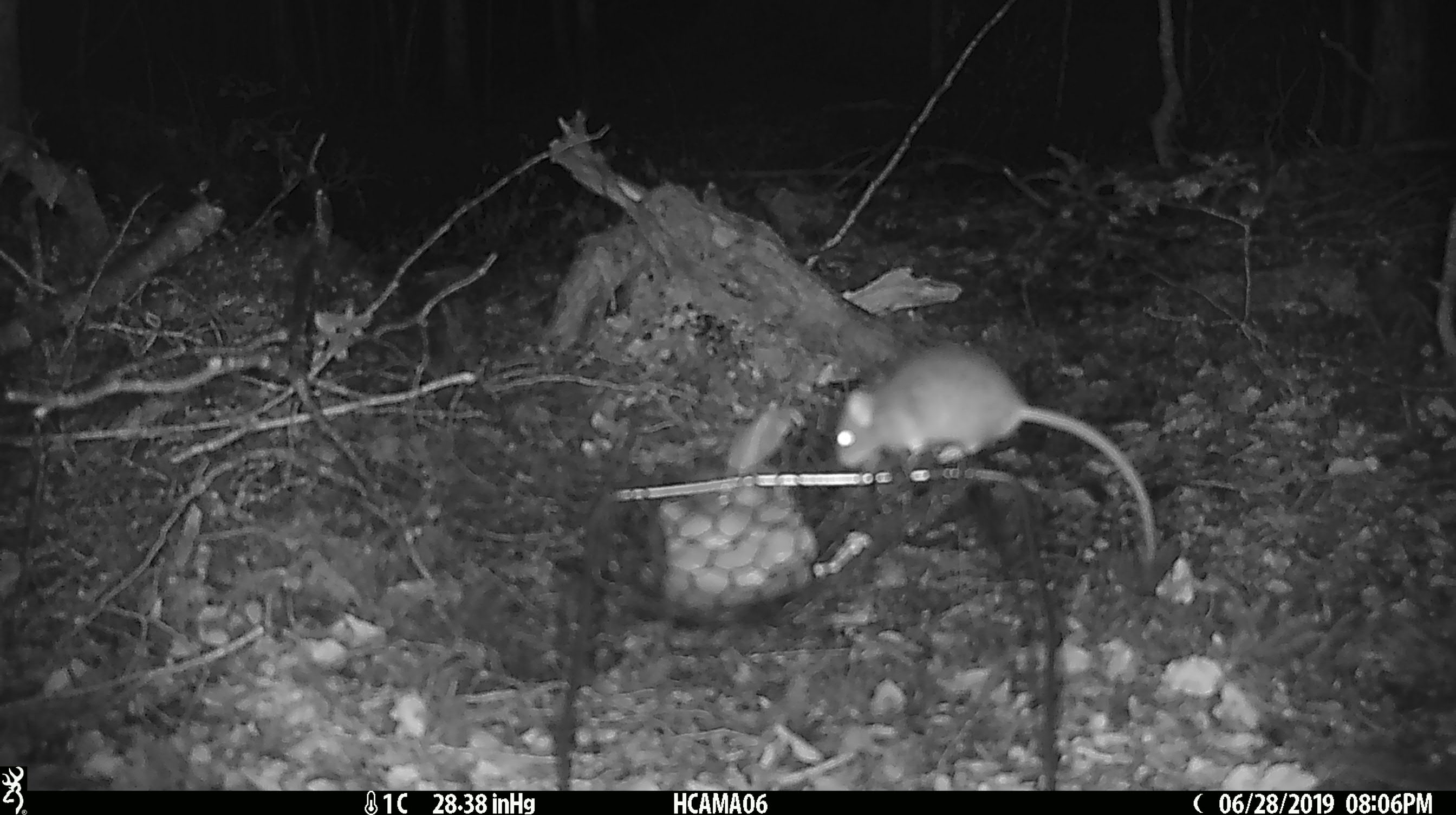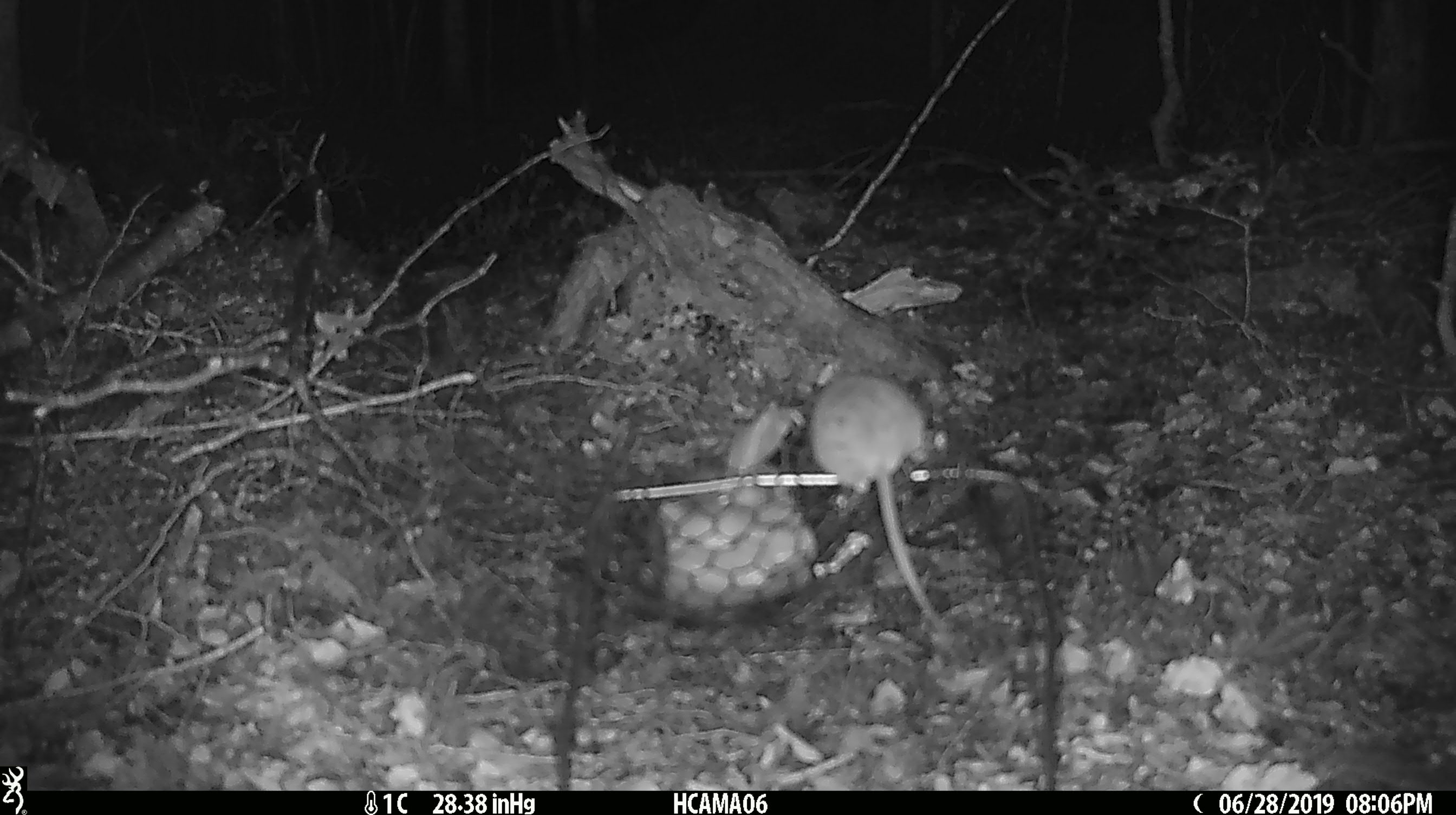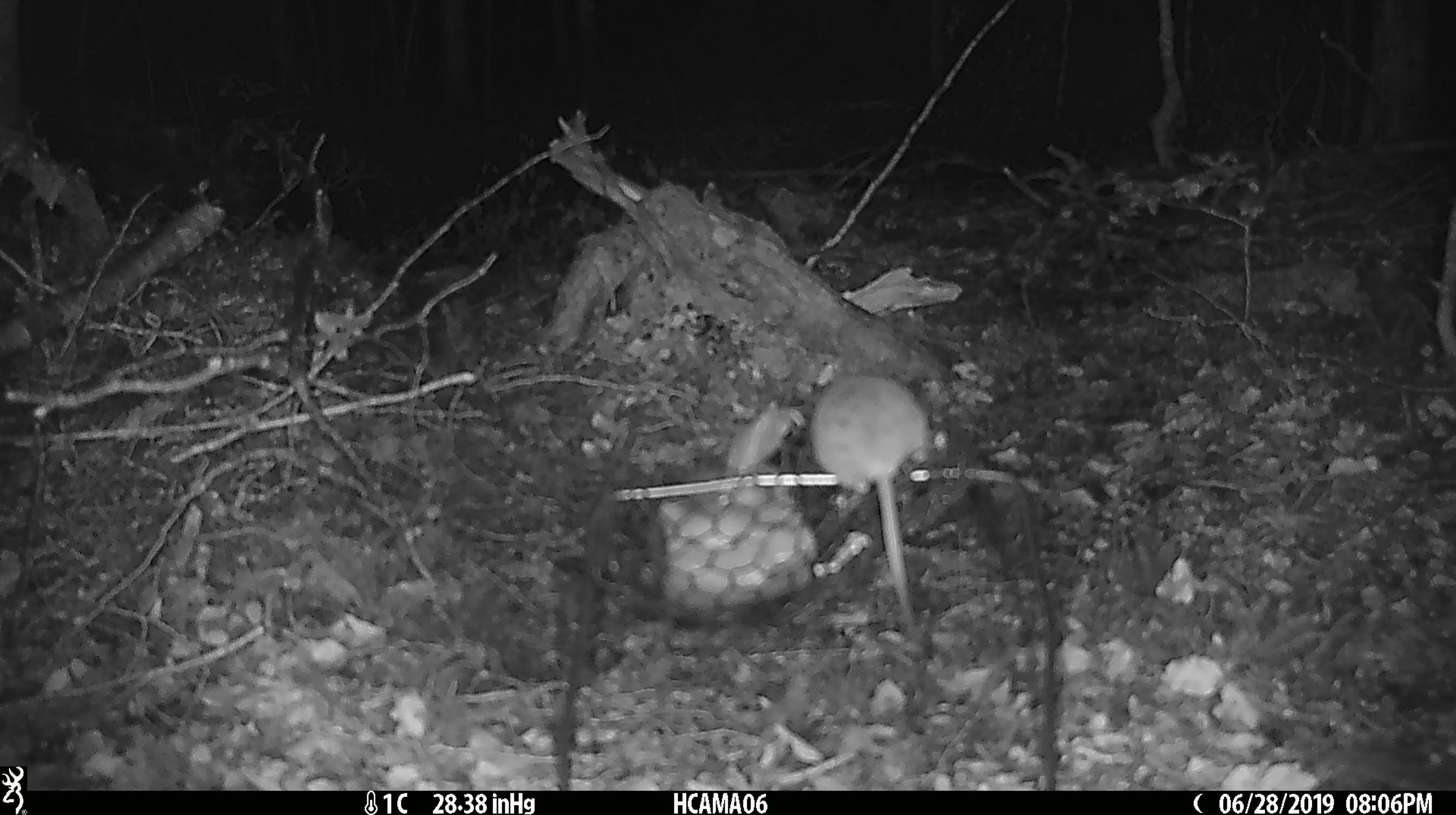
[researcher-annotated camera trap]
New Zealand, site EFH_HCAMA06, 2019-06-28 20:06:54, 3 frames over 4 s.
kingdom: Animalia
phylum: Chordata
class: Mammalia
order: Rodentia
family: Muridae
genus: Mus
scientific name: Mus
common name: mouse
Mouse (Mus).